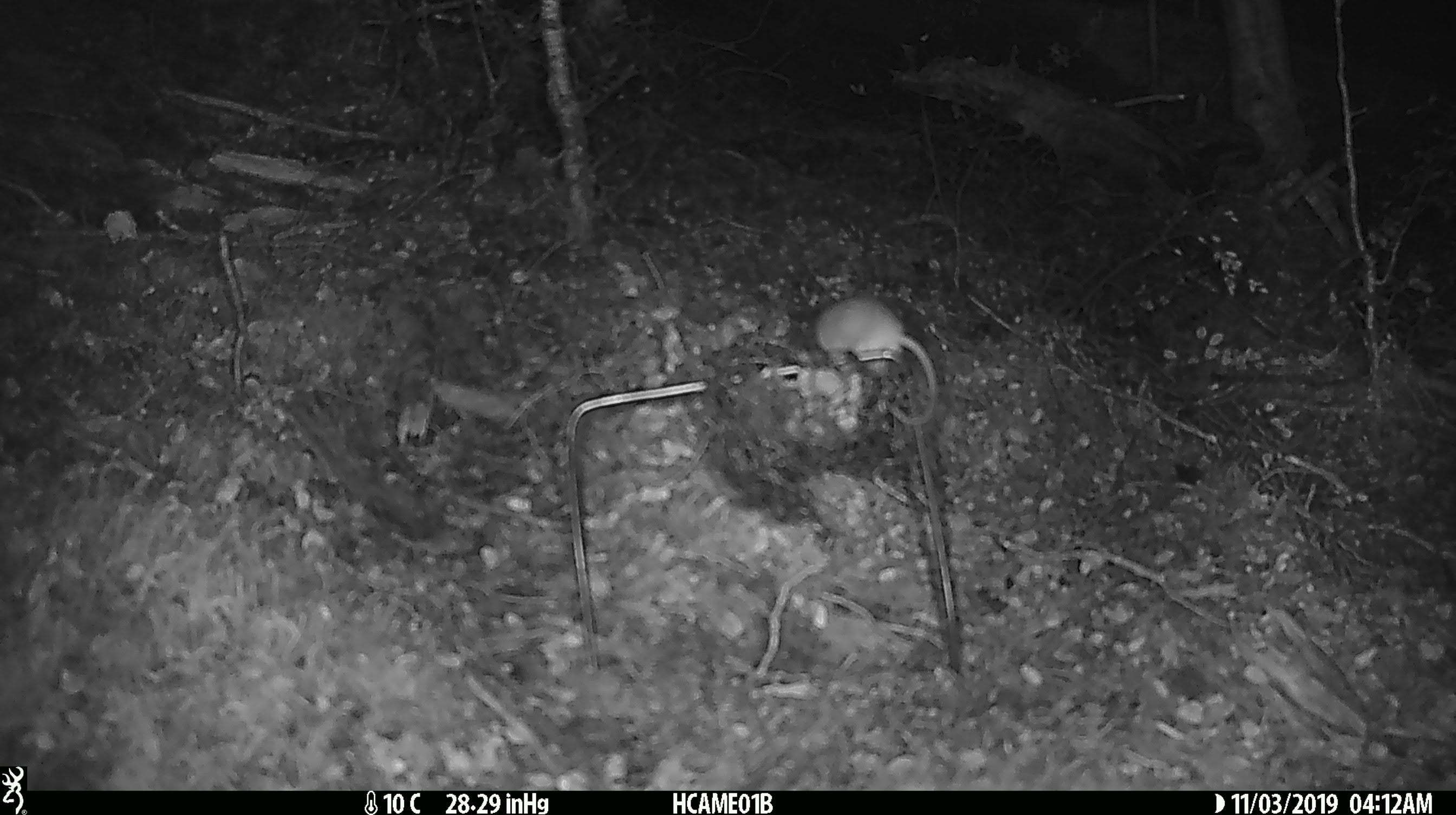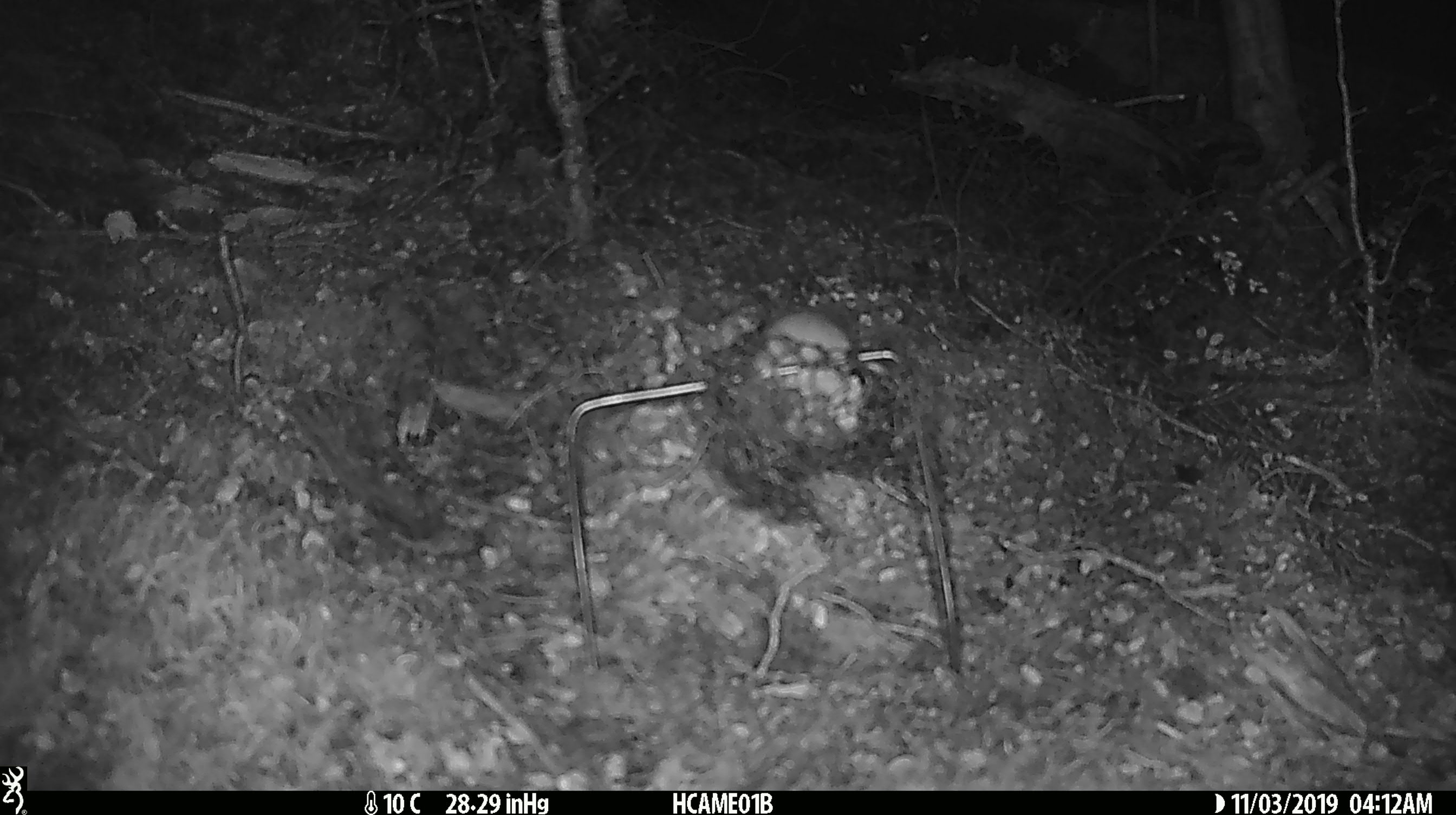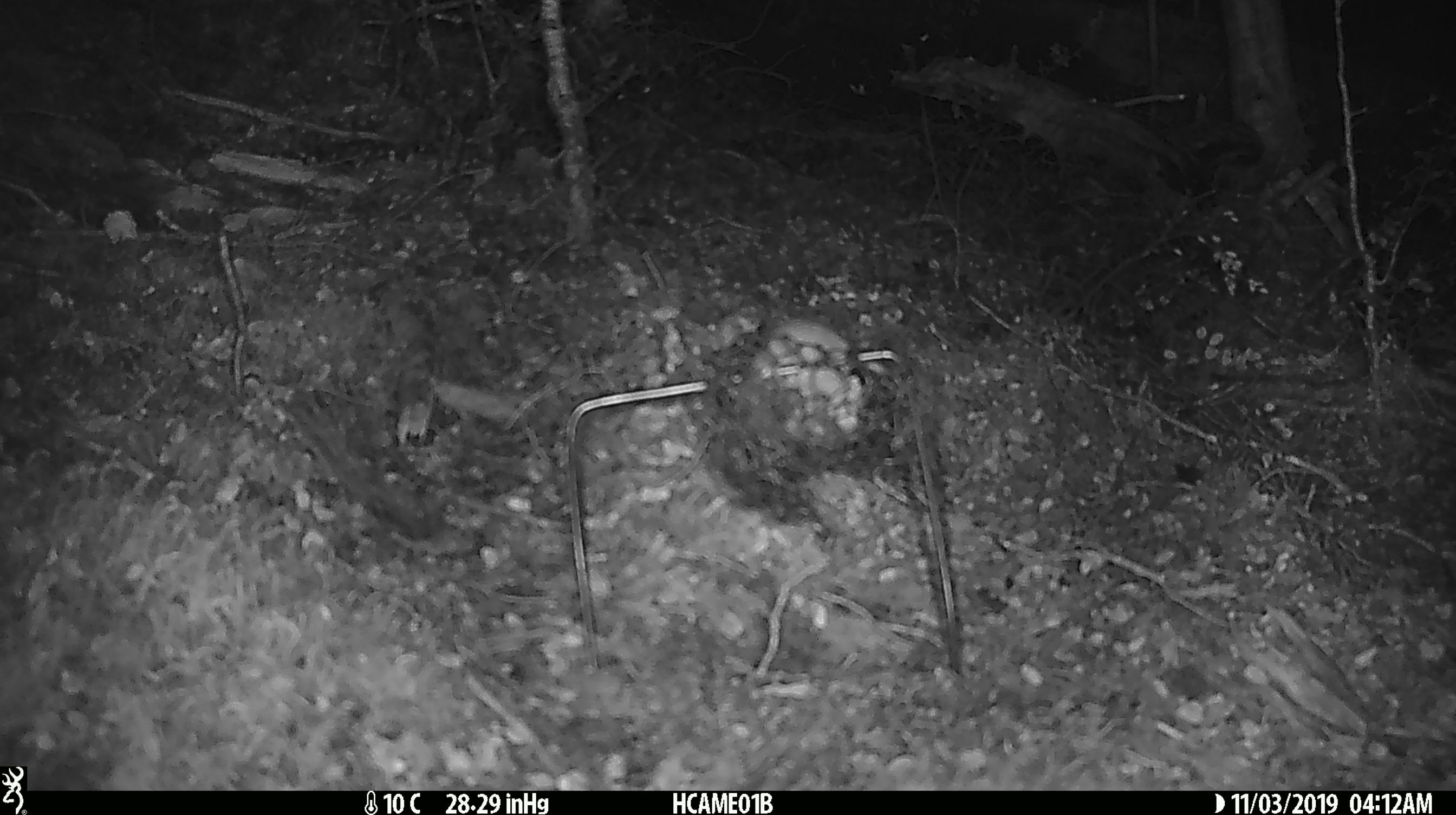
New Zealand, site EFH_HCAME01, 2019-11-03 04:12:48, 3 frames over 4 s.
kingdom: Animalia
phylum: Chordata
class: Mammalia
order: Rodentia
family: Muridae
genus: Mus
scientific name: Mus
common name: mouse